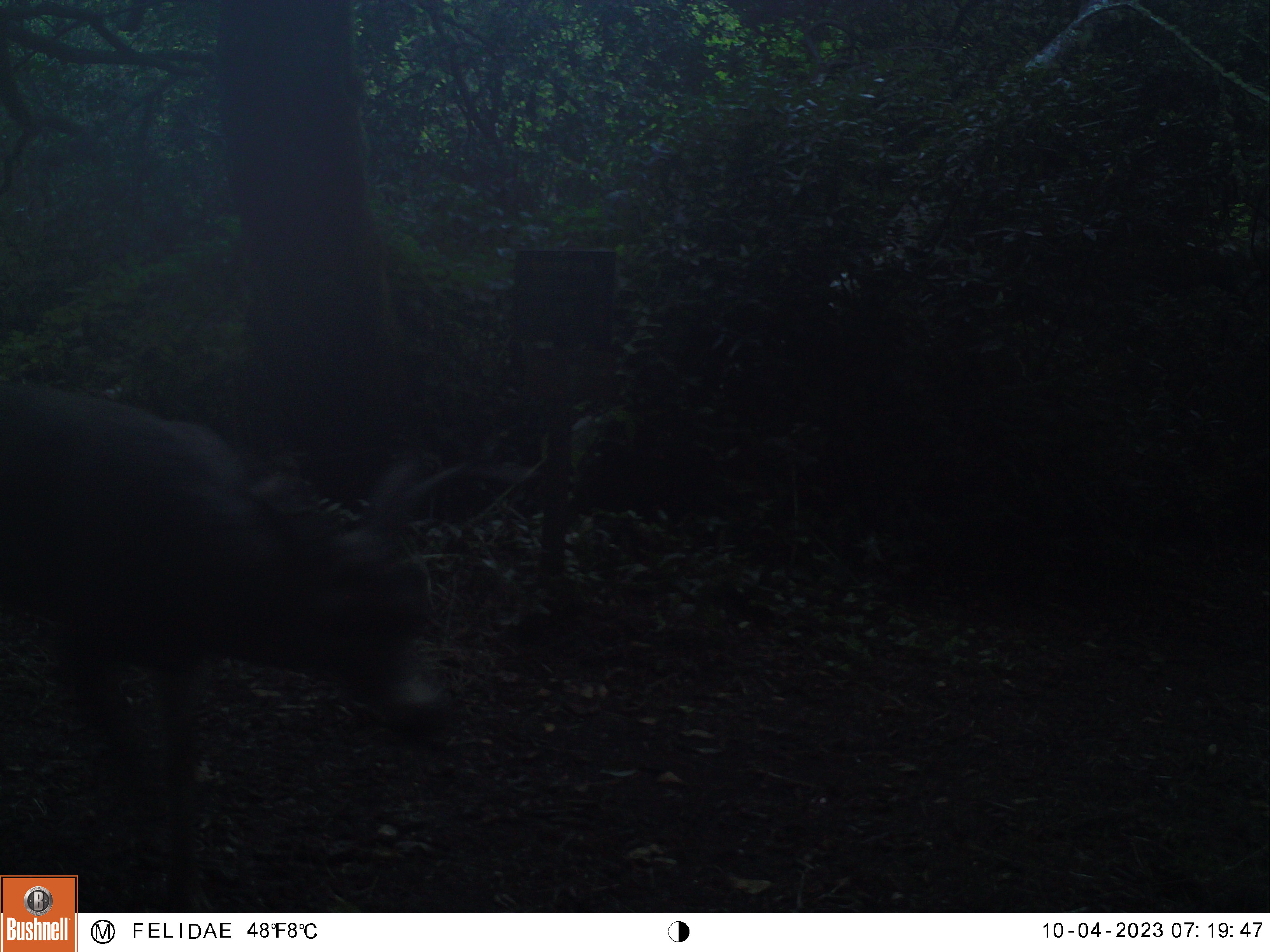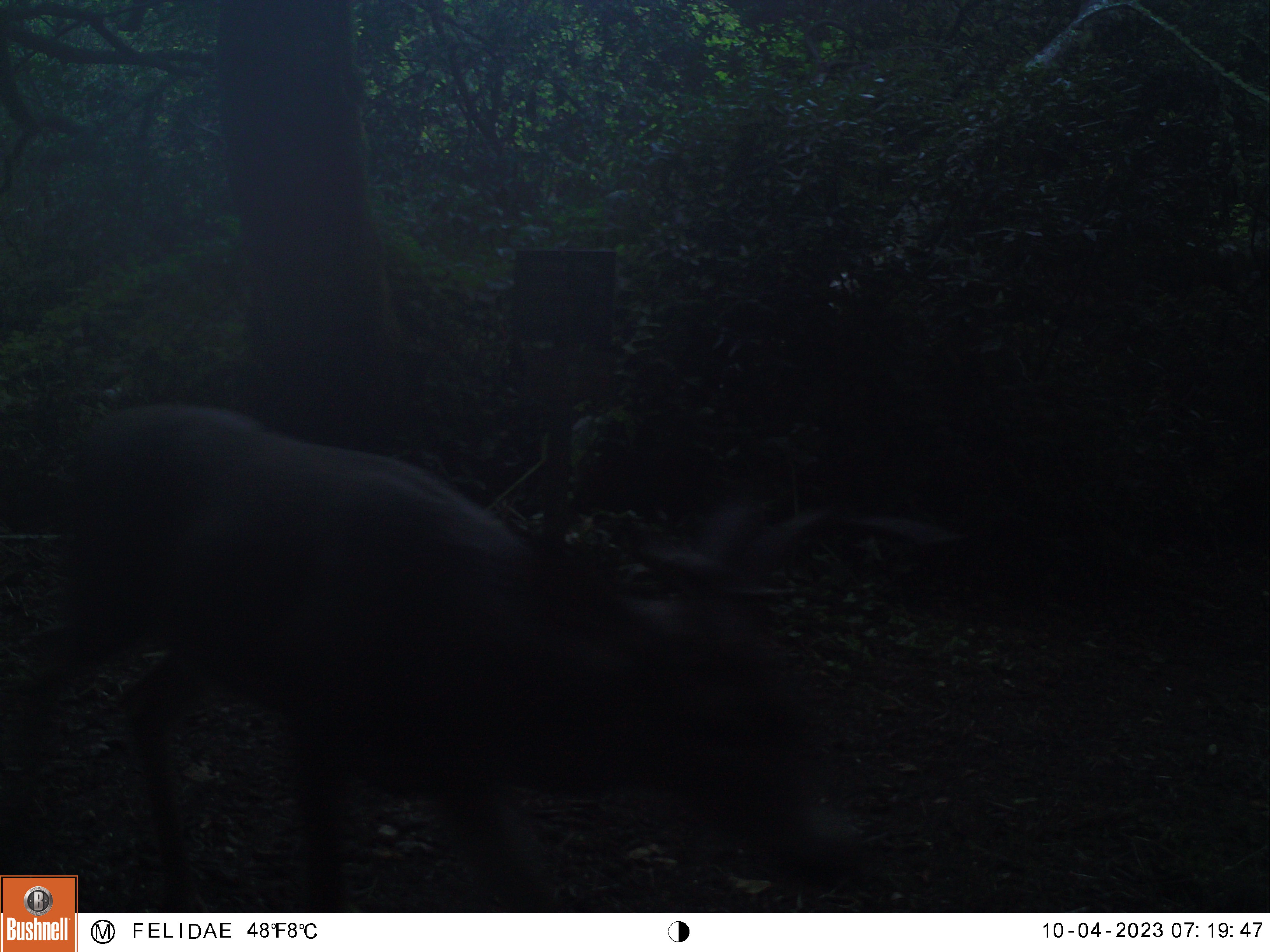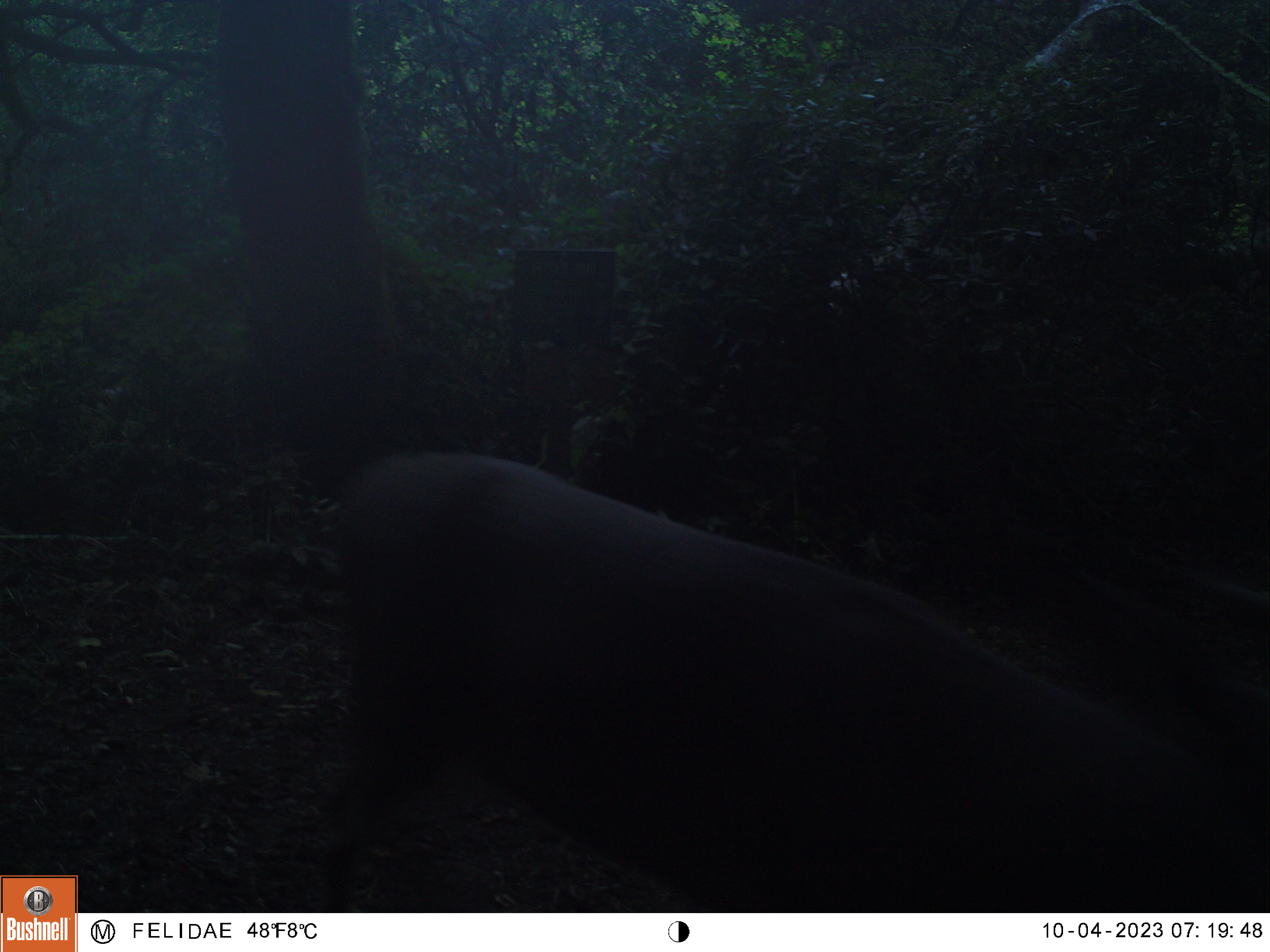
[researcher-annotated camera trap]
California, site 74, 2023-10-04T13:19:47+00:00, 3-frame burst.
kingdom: Animalia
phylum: Chordata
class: Mammalia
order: Artiodactyla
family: Cervidae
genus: Odocoileus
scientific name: Odocoileus hemionus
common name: mule deer